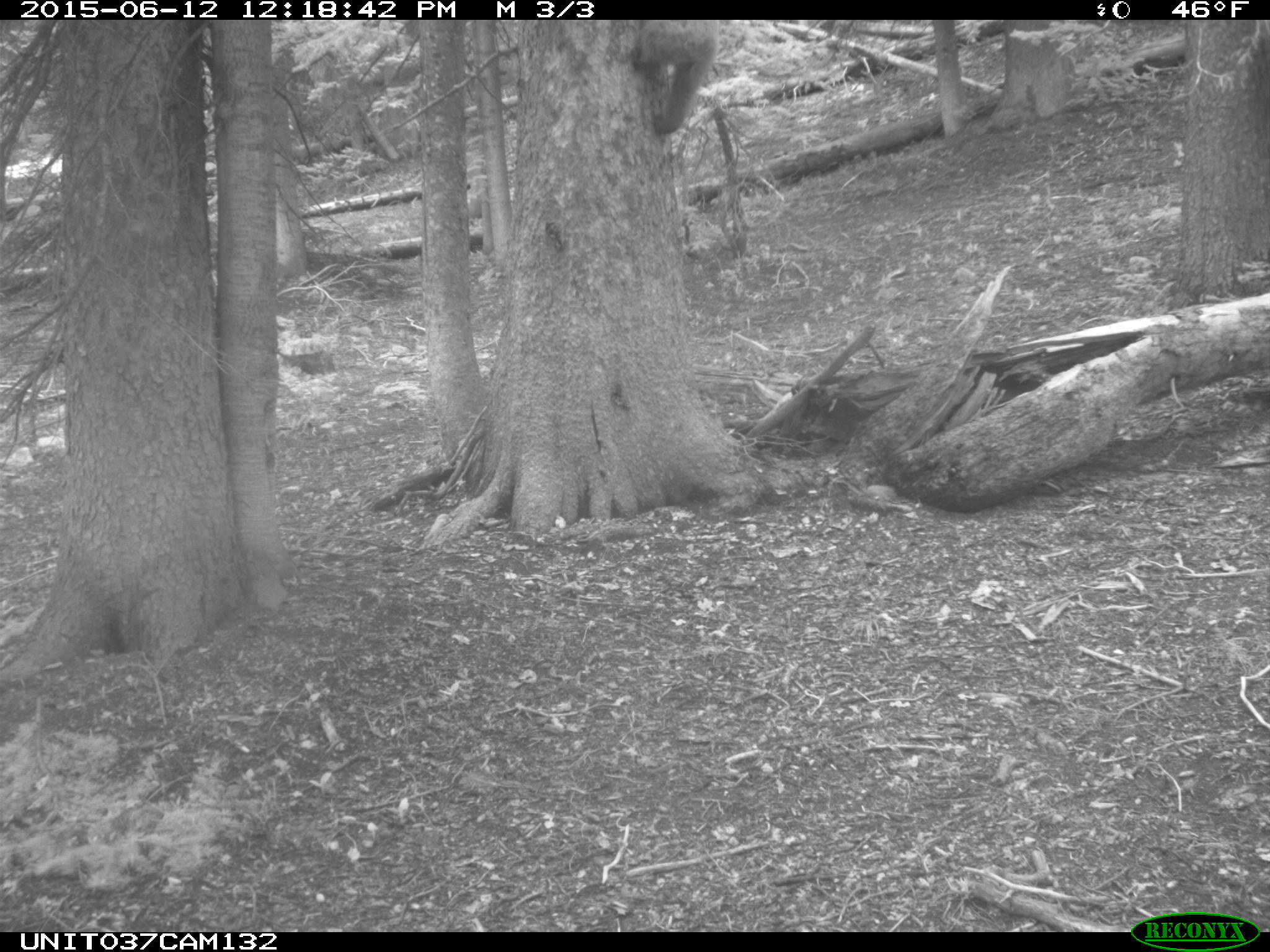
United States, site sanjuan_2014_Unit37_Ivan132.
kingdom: Animalia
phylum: Chordata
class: Mammalia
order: Carnivora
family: Ursidae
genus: Ursus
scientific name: Ursus americanus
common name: american black bear